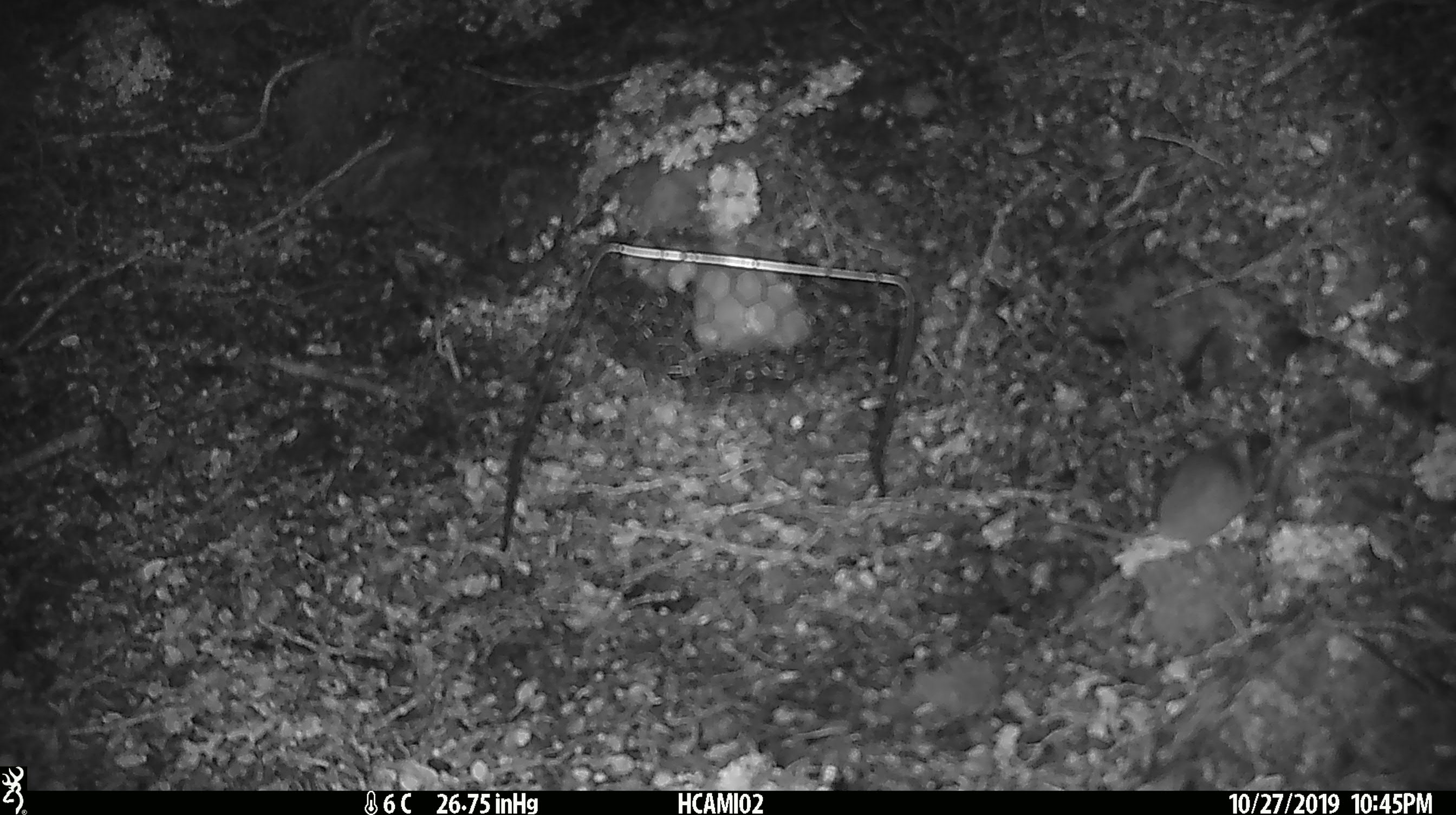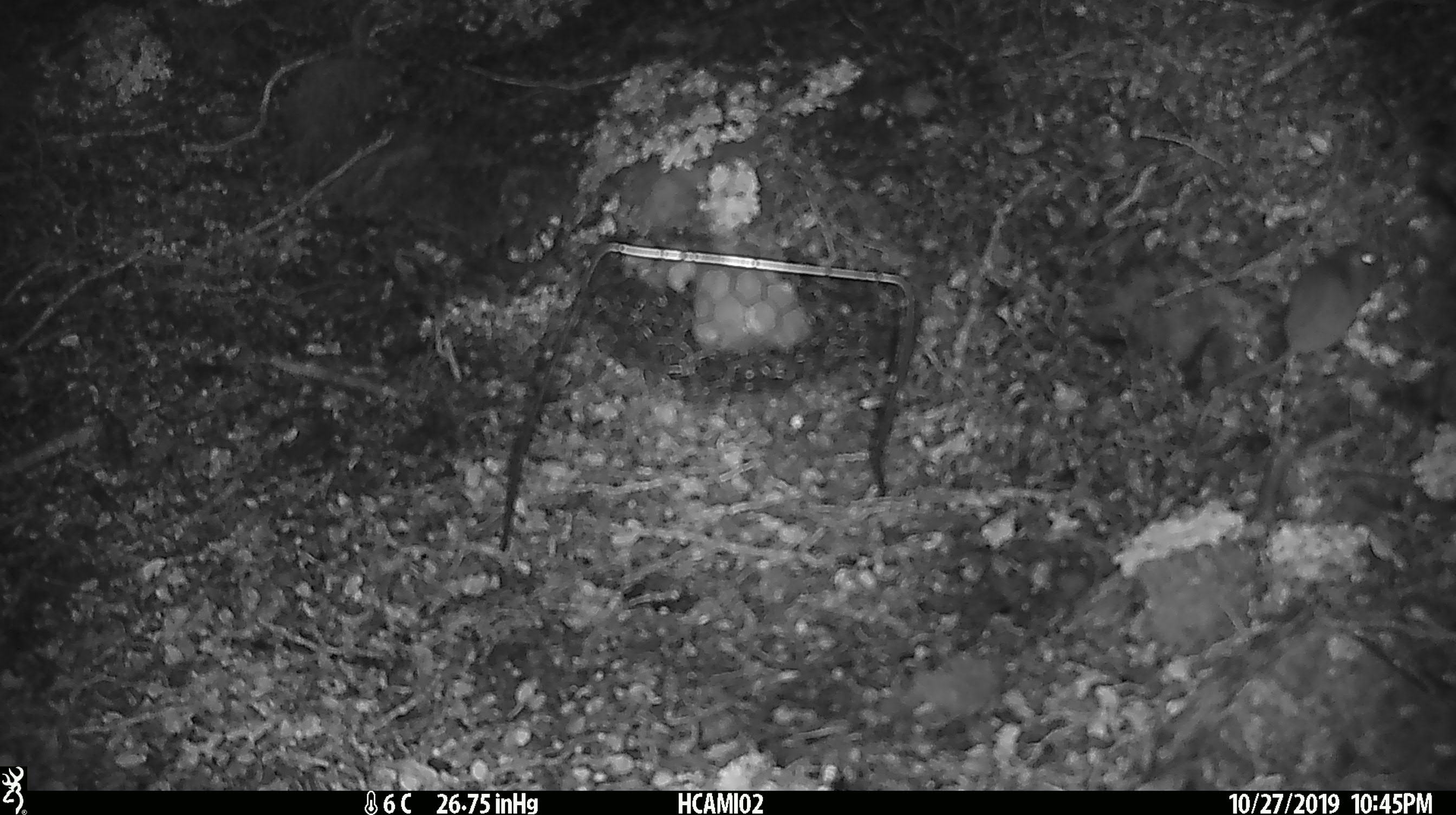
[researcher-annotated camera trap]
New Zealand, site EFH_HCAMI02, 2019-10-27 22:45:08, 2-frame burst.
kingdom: Animalia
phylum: Chordata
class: Mammalia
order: Rodentia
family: Muridae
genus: Mus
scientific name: Mus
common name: mouse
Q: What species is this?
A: Mouse (Mus).